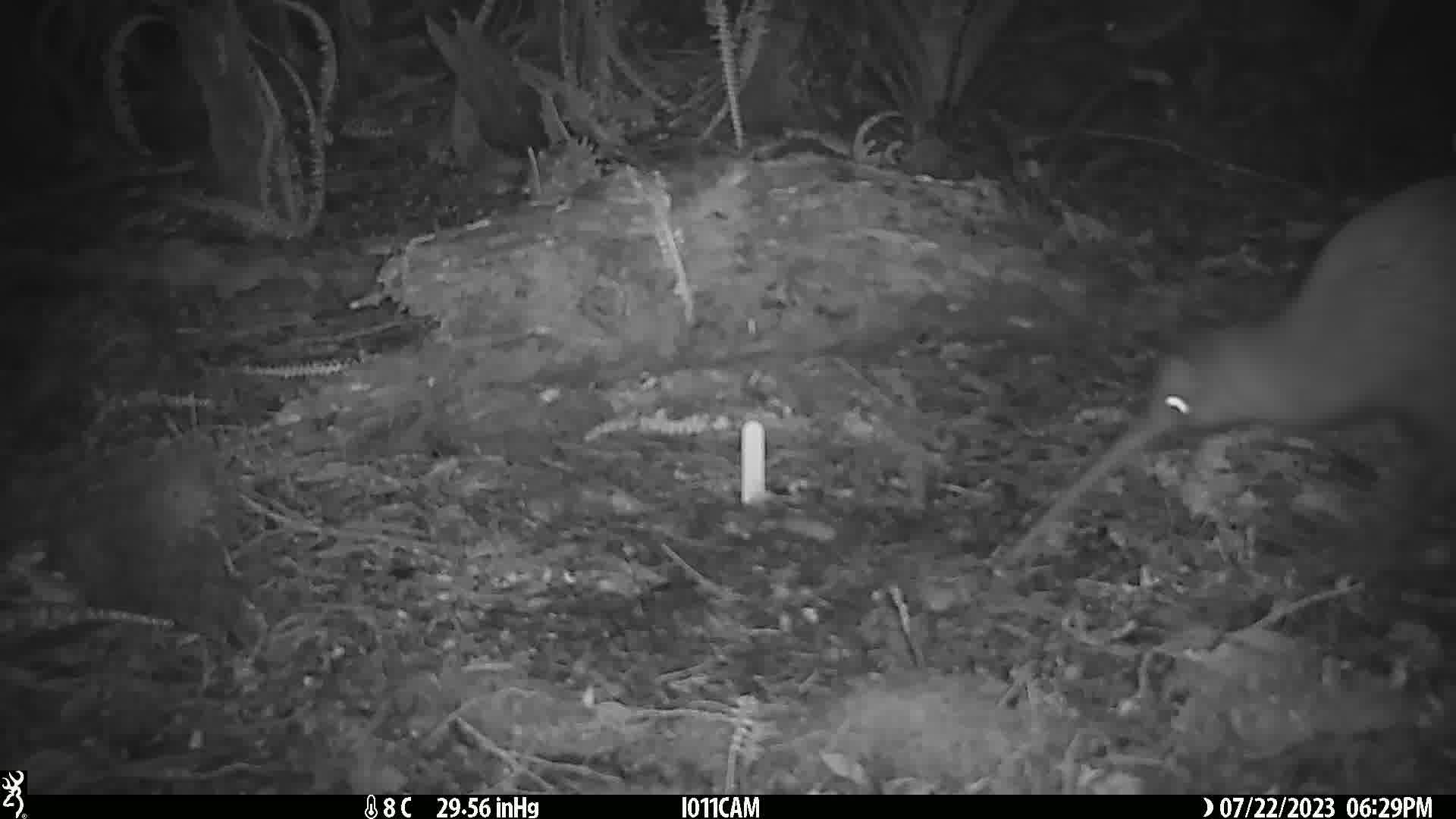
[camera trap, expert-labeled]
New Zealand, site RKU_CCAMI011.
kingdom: Animalia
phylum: Chordata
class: Aves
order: Apterygiformes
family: Apterygidae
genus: Apteryx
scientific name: Apteryx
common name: kiwi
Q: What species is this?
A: Kiwi (Apteryx).